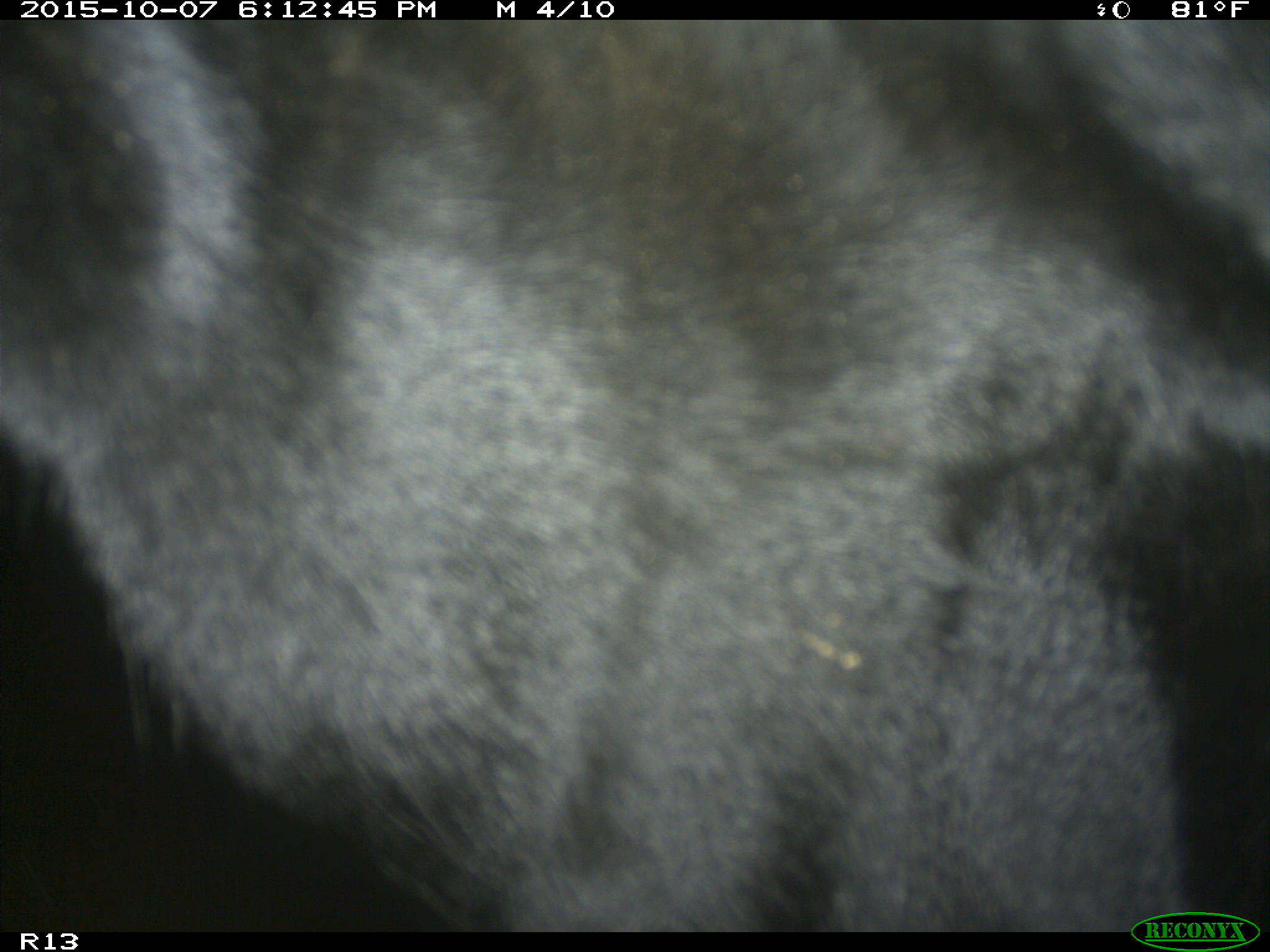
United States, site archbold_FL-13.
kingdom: Animalia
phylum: Chordata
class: Mammalia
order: Artiodactyla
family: Bovidae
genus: Bos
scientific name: Bos taurus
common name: domestic cow